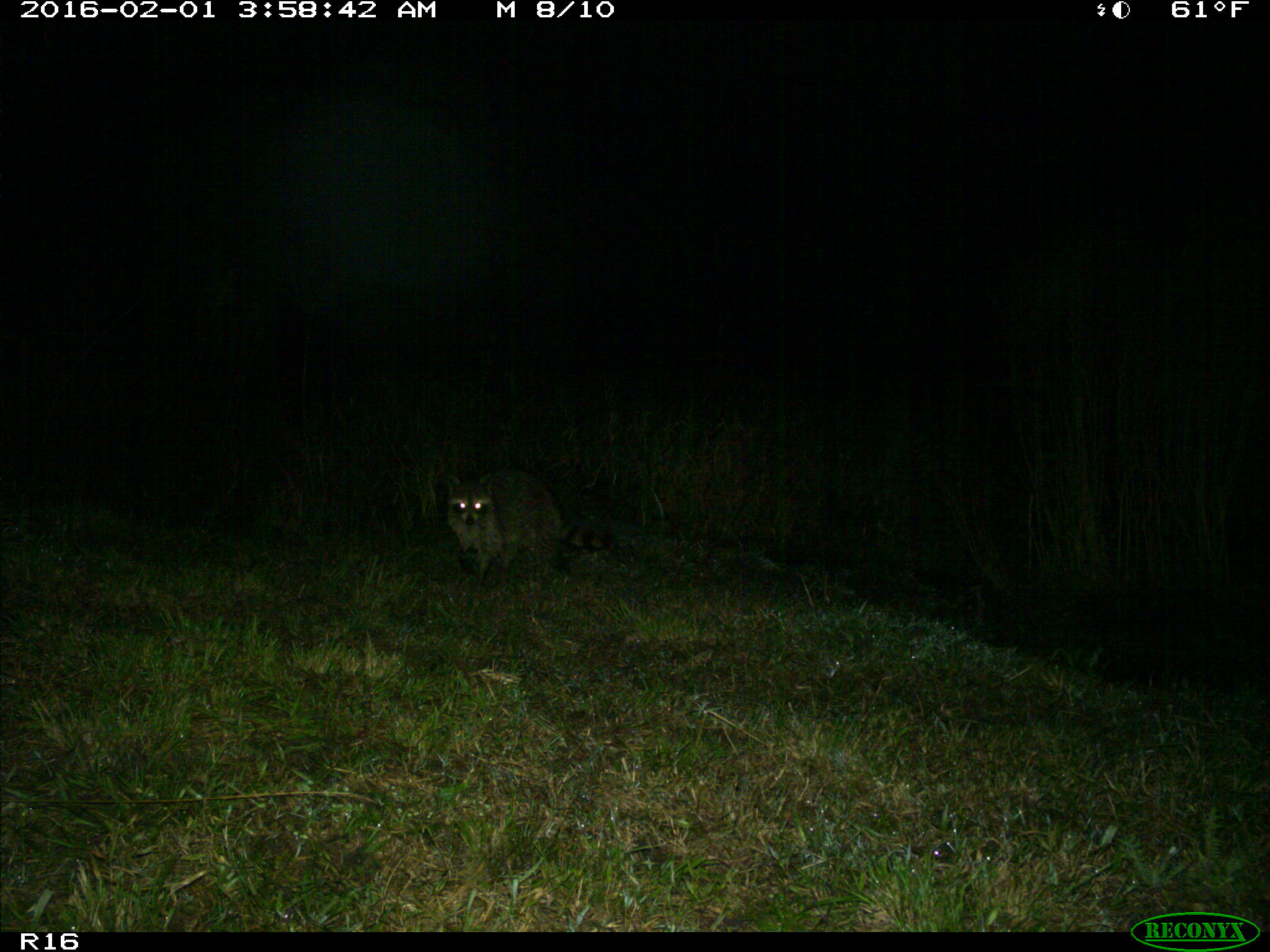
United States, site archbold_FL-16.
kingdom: Animalia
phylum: Chordata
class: Mammalia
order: Carnivora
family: Procyonidae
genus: Procyon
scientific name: Procyon lotor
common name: common raccoon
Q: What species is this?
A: Procyon lotor (common raccoon).